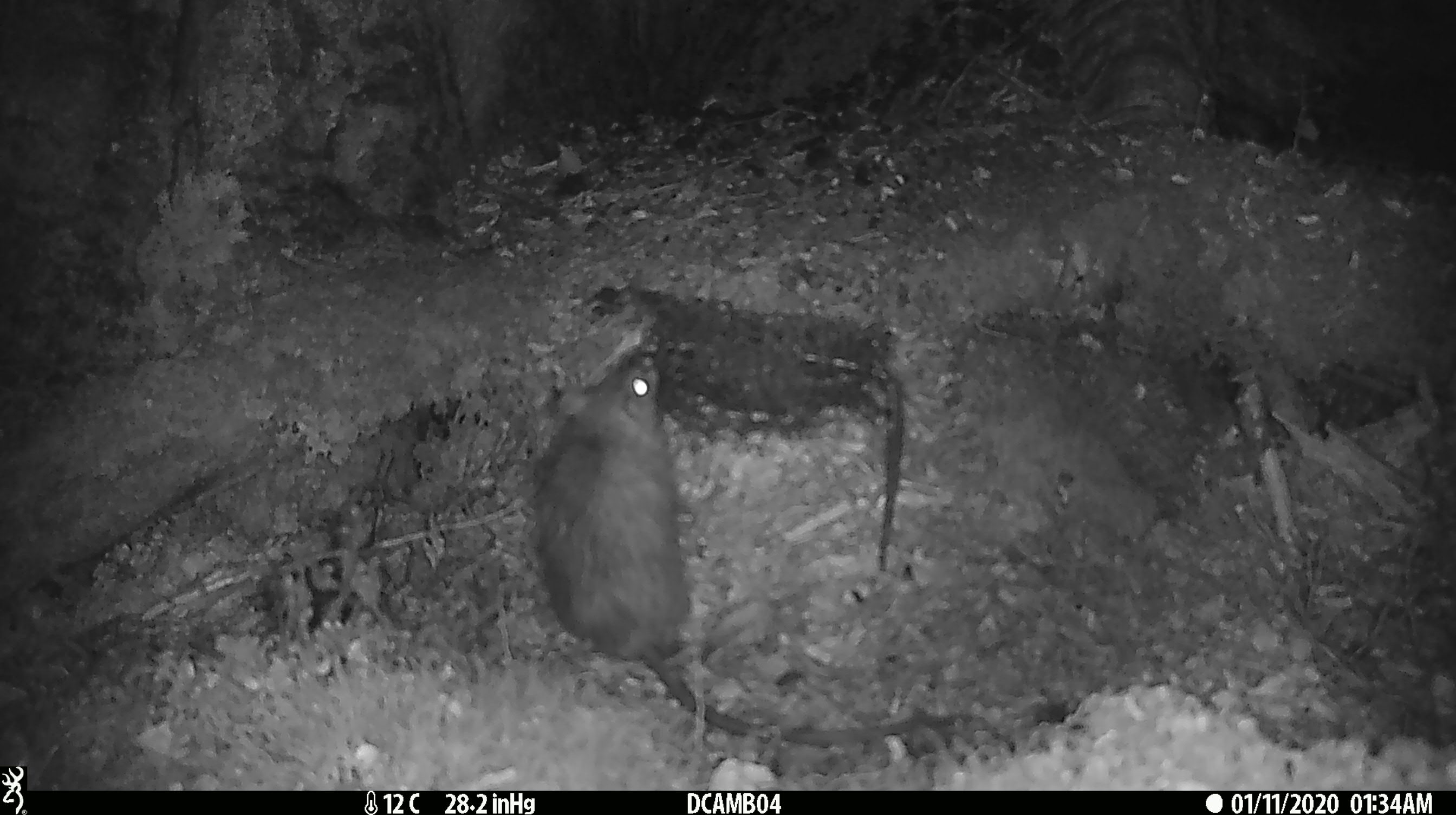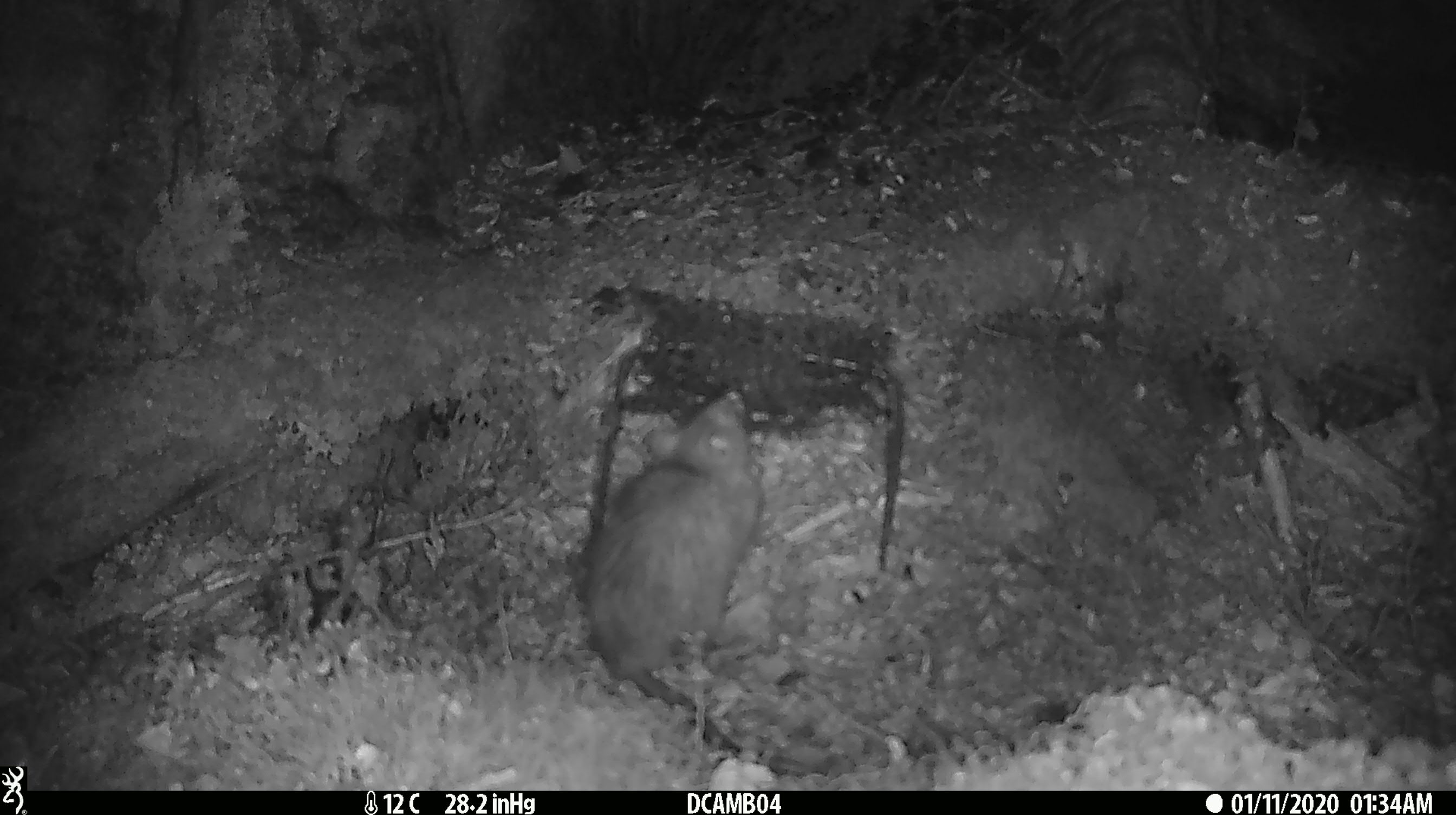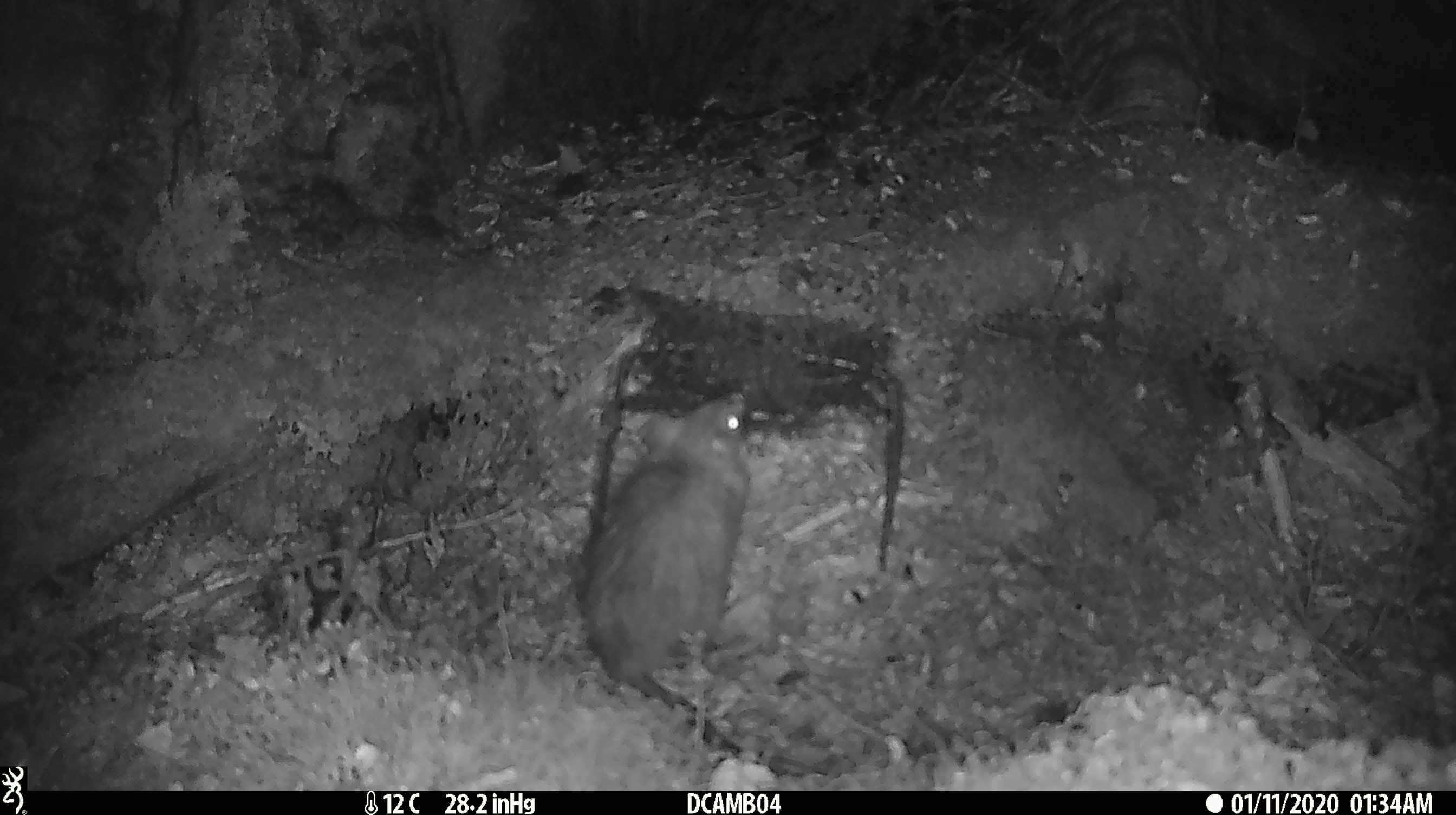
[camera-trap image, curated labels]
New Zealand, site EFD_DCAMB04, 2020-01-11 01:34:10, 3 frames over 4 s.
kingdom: Animalia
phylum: Chordata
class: Mammalia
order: Rodentia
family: Muridae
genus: Rattus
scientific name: Rattus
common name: rat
Rat (Rattus).